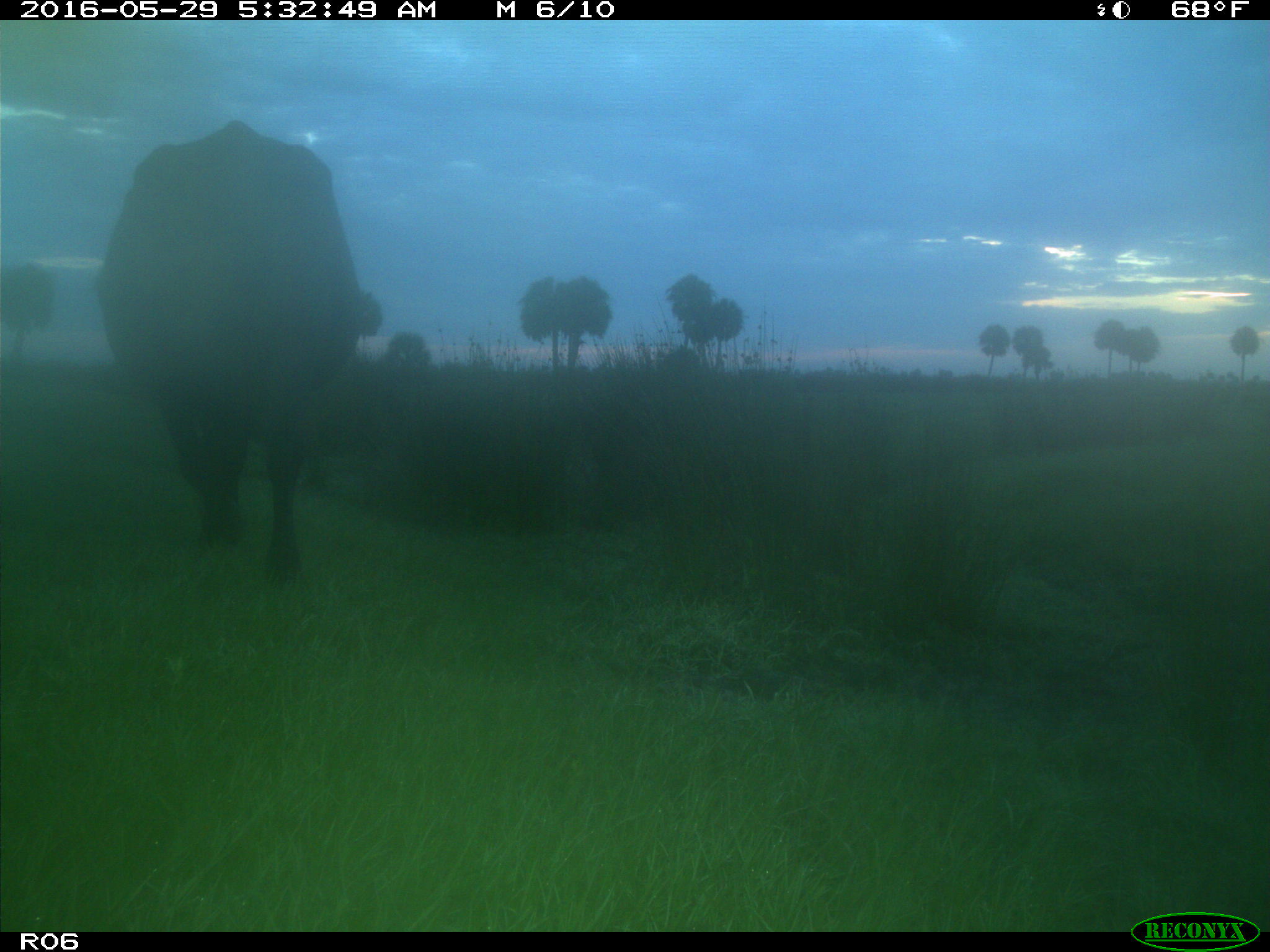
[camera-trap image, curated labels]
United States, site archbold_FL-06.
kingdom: Animalia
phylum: Chordata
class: Mammalia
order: Artiodactyla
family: Bovidae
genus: Bos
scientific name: Bos taurus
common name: domestic cow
Bos taurus (domestic cow).